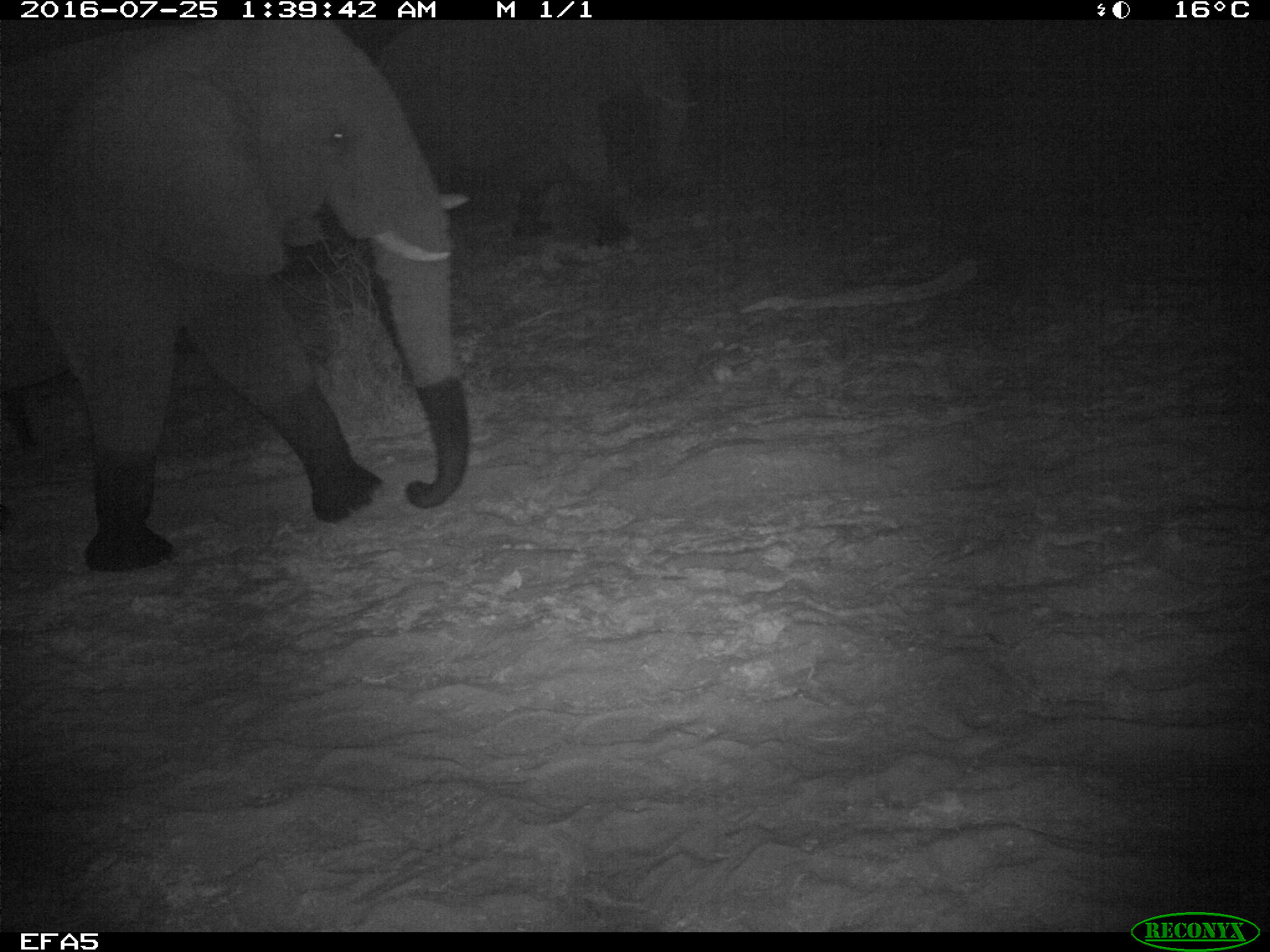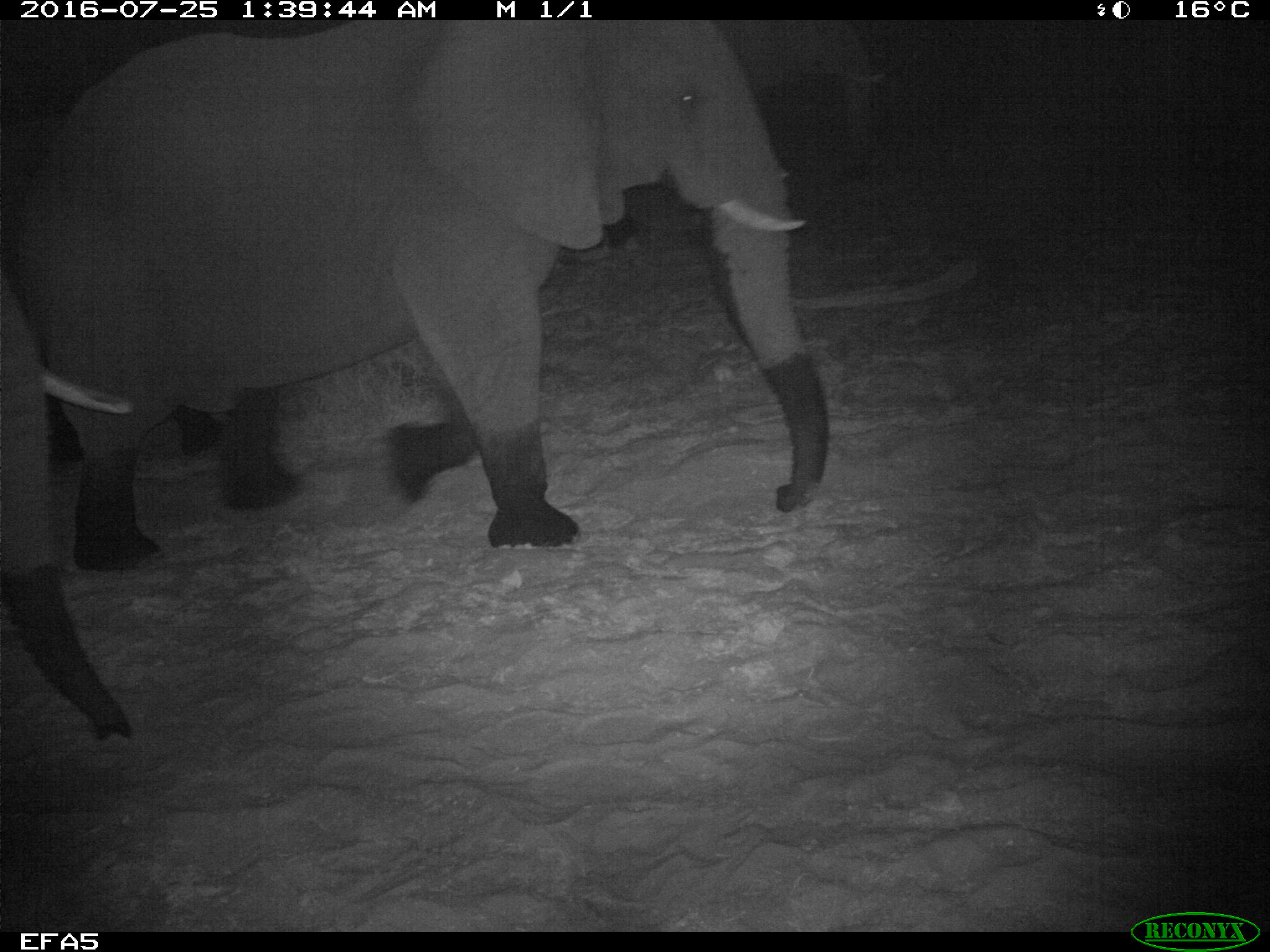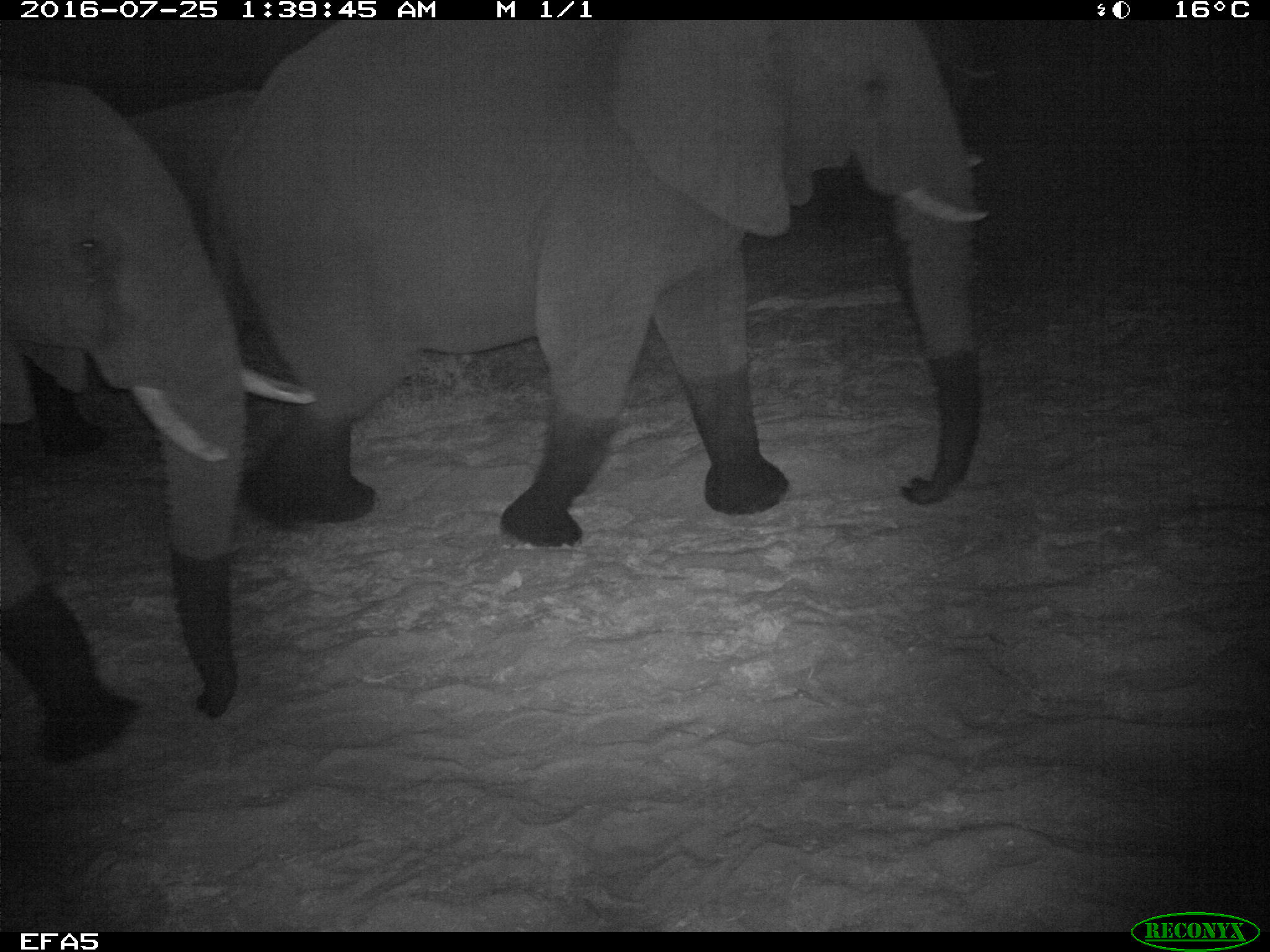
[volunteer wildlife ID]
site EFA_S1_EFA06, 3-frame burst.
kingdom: Animalia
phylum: Chordata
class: Mammalia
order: Proboscidea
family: Elephantidae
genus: Loxodonta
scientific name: Loxodonta africana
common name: african bush elephant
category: elephant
Elephant (african bush elephant) (Loxodonta africana), count 2. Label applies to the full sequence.